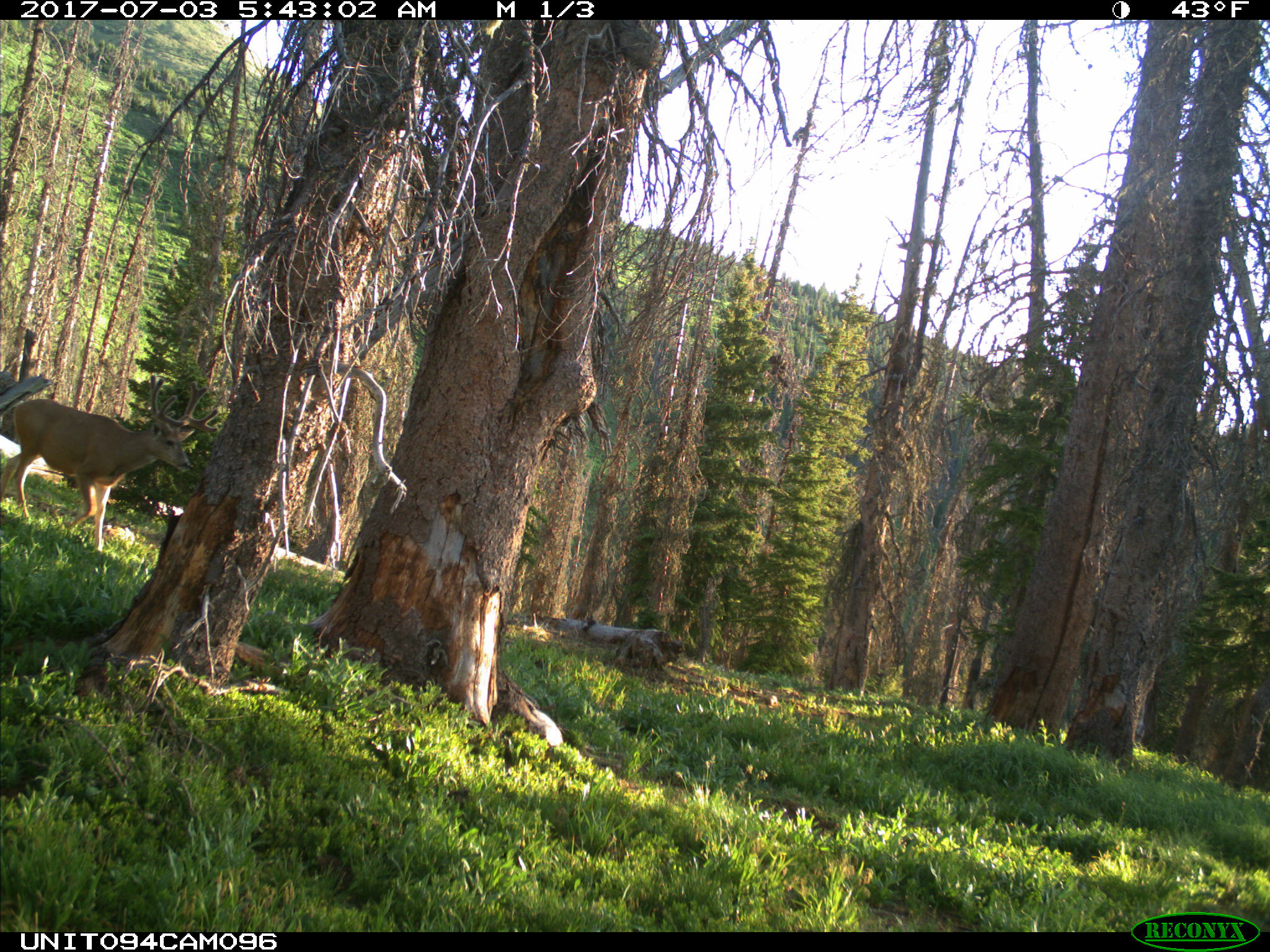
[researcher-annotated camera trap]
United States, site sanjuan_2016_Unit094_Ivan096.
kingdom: Animalia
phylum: Chordata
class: Mammalia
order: Artiodactyla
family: Cervidae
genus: Odocoileus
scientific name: Odocoileus hemionus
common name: mule deer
Odocoileus hemionus (mule deer).